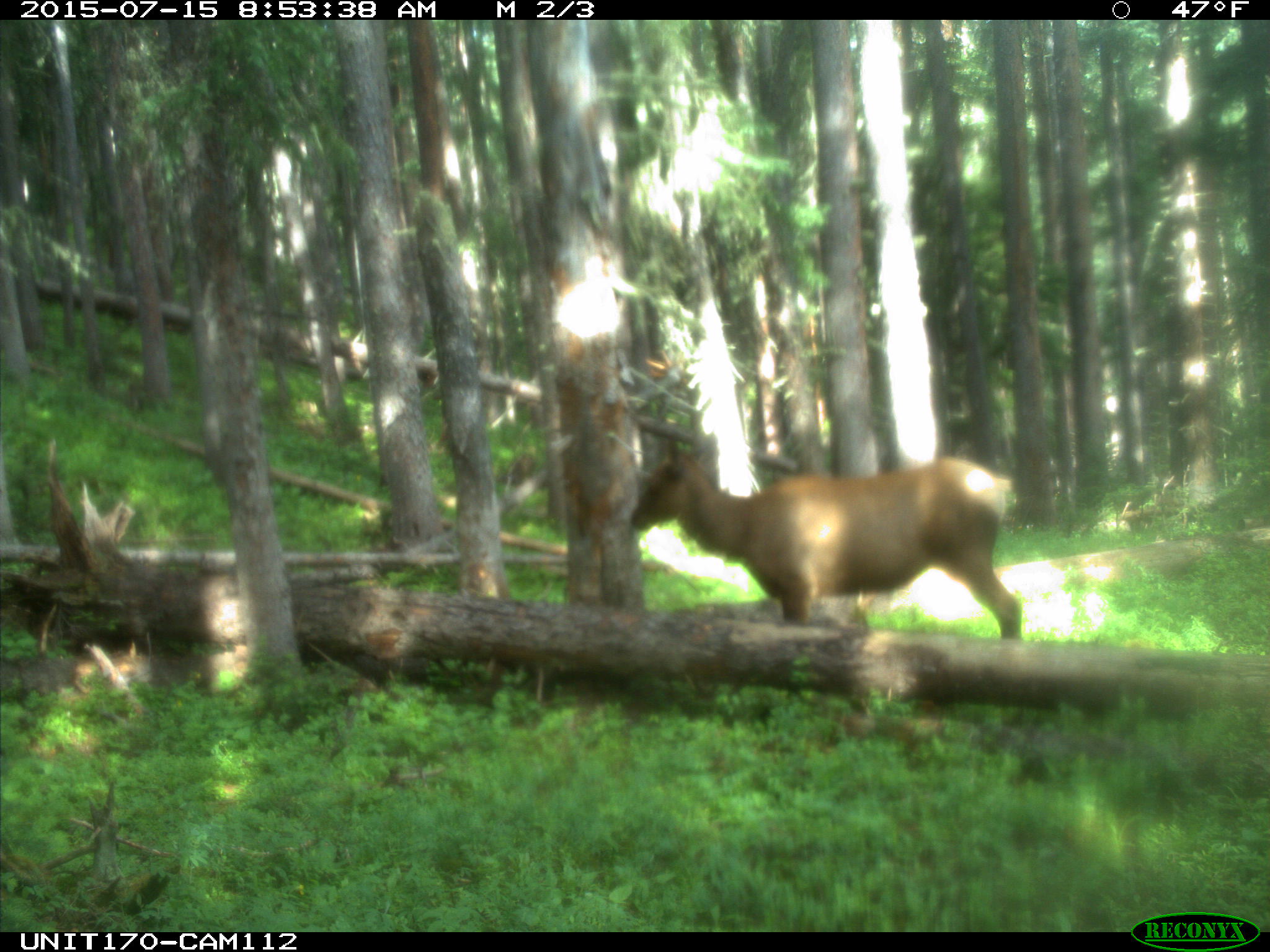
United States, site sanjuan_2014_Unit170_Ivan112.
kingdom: Animalia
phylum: Chordata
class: Mammalia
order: Artiodactyla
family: Cervidae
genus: Cervus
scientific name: Cervus elaphus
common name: red deer